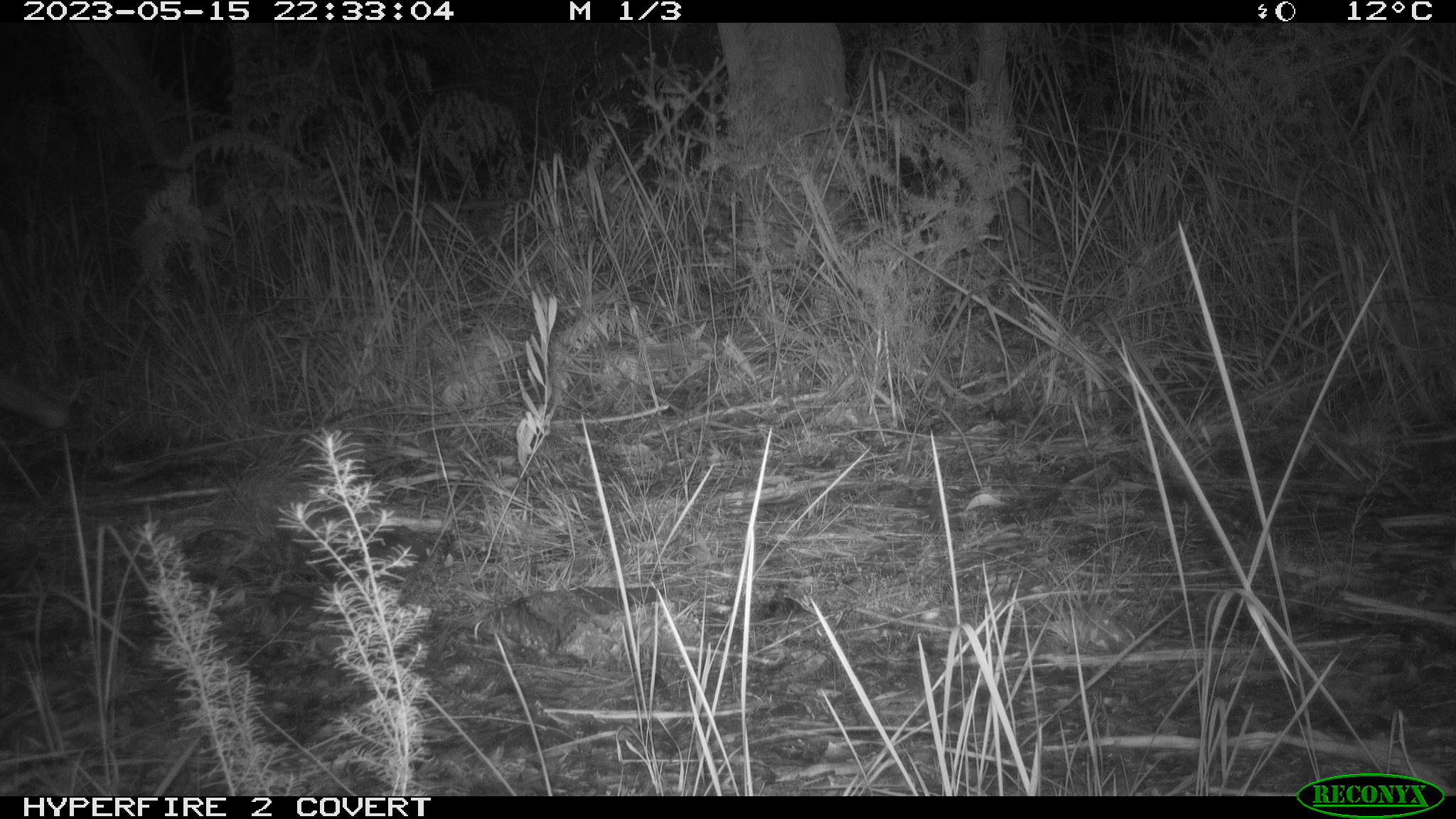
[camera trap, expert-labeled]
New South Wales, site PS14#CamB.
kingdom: Animalia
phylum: Chordata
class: Mammalia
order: Carnivora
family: Canidae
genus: Vulpes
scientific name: Vulpes vulpes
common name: red fox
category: fox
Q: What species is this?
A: Fox (red fox) (Vulpes vulpes).